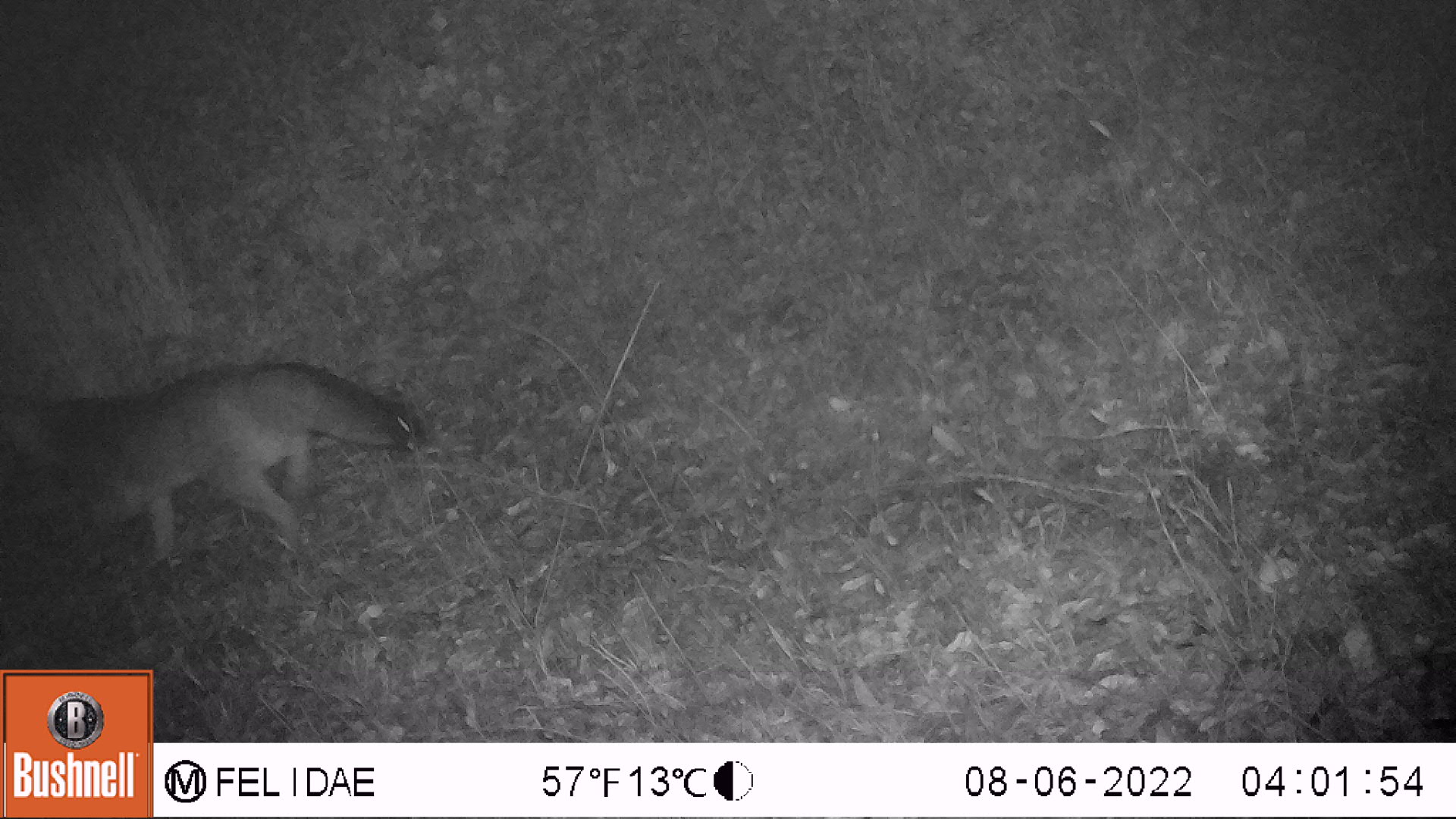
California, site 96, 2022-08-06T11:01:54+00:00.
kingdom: Animalia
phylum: Chordata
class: Mammalia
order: Carnivora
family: Canidae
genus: Urocyon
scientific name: Urocyon cinereoargenteus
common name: gray fox